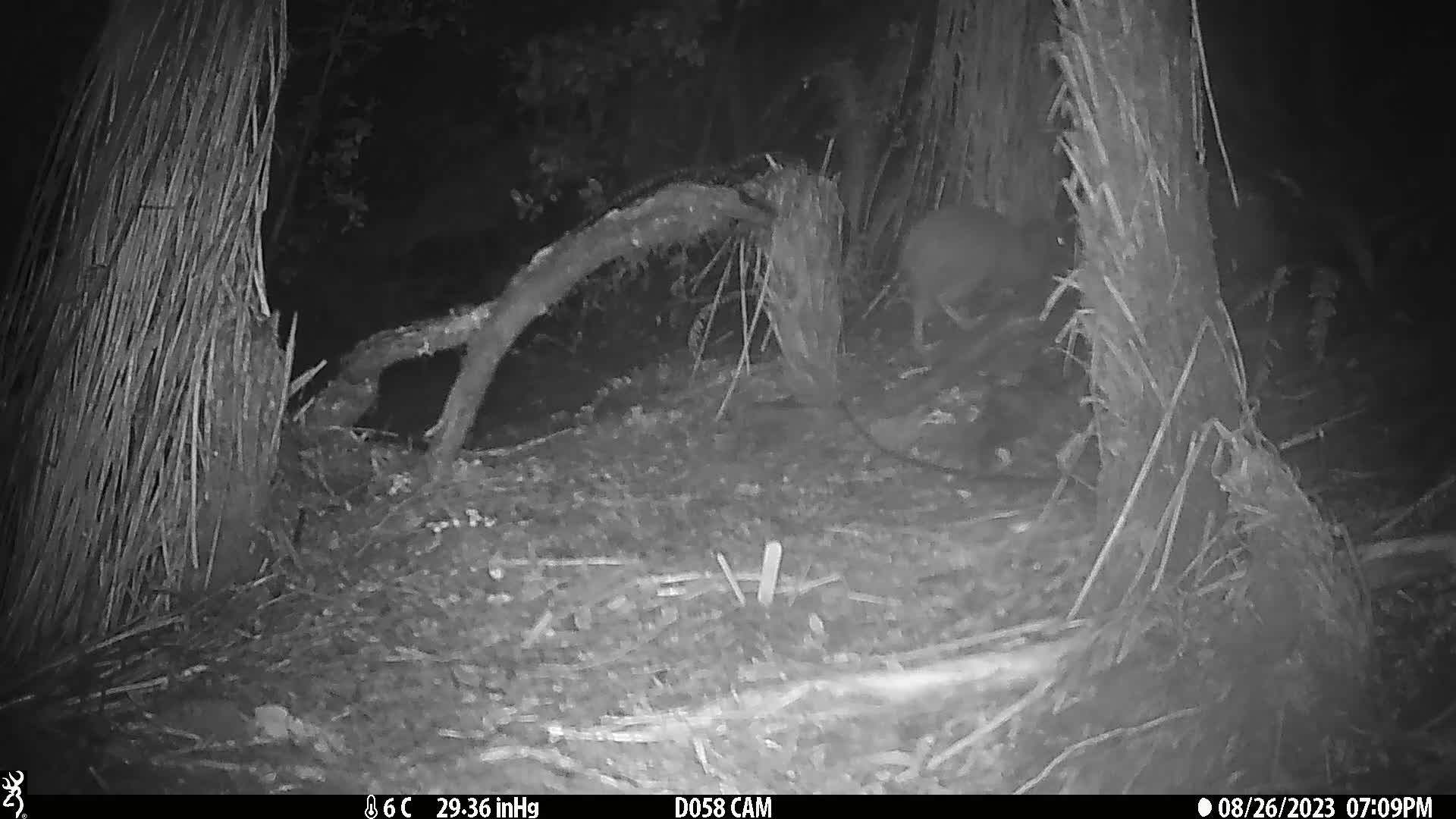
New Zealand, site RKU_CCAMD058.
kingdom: Animalia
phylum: Chordata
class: Aves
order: Apterygiformes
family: Apterygidae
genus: Apteryx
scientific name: Apteryx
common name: kiwi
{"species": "kiwi (Apteryx)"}